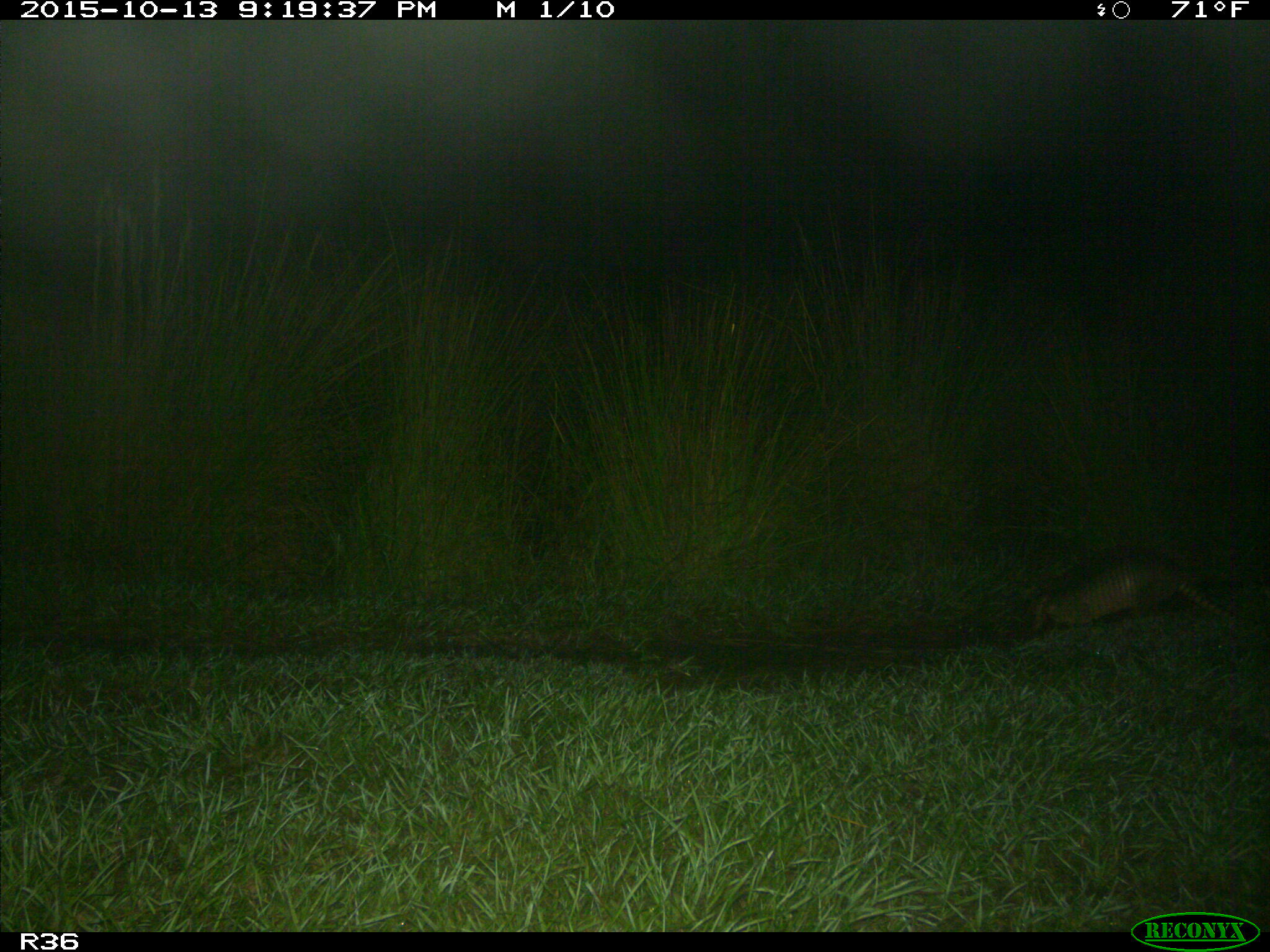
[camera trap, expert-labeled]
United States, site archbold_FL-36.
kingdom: Animalia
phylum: Chordata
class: Mammalia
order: Cingulata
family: Dasypodidae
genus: Dasypus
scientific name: Dasypus novemcinctus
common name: nine-banded armadillo